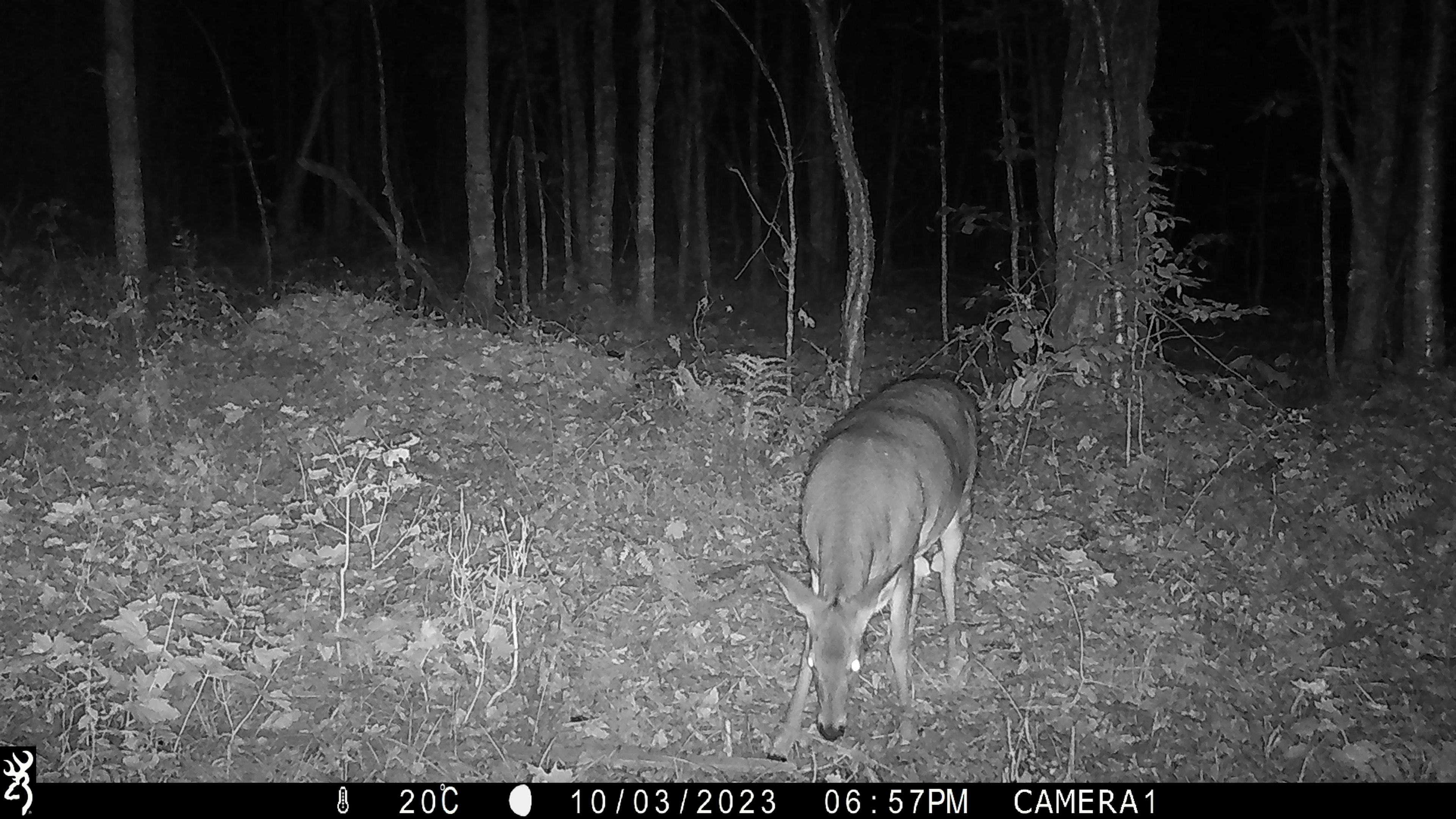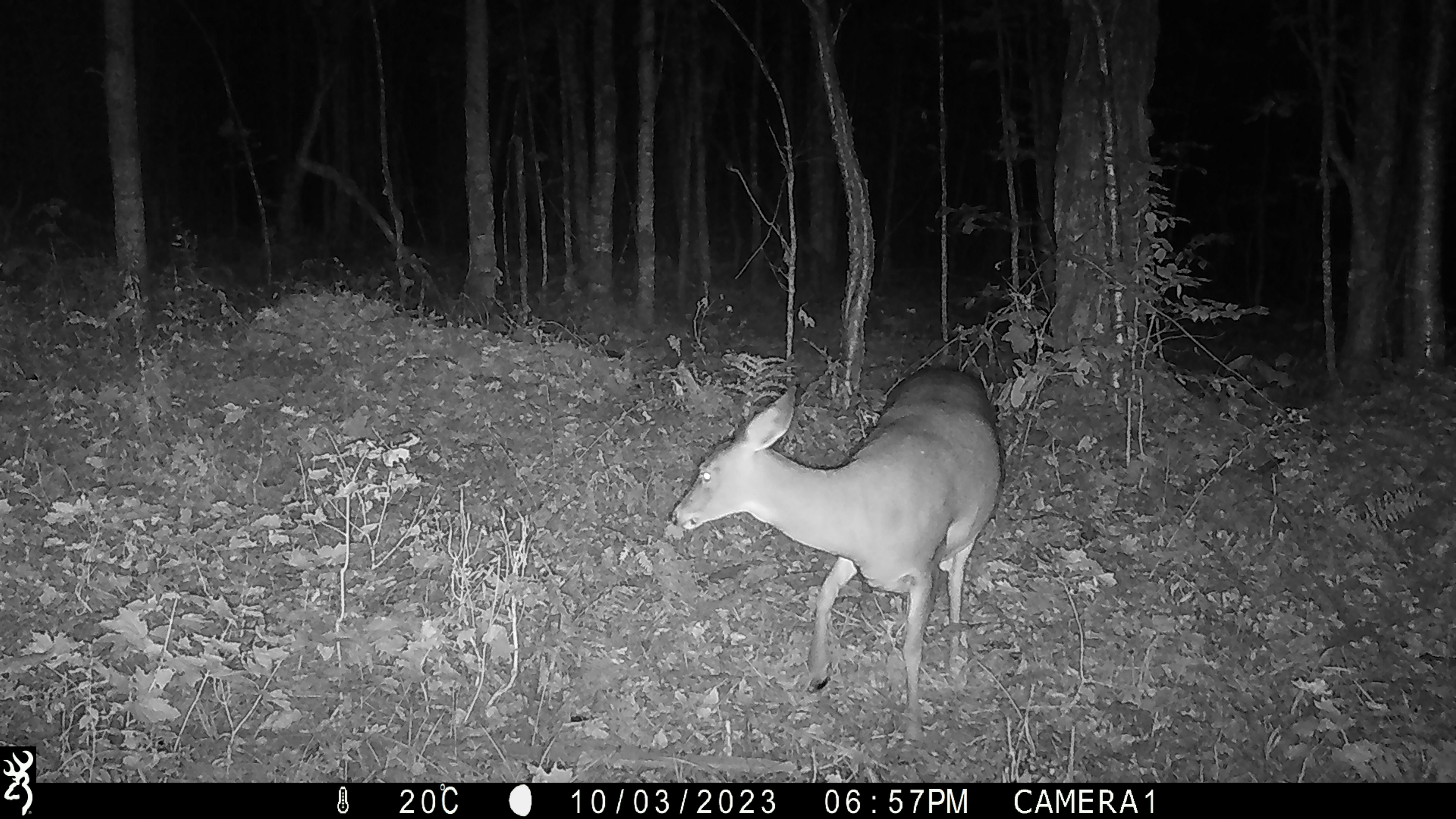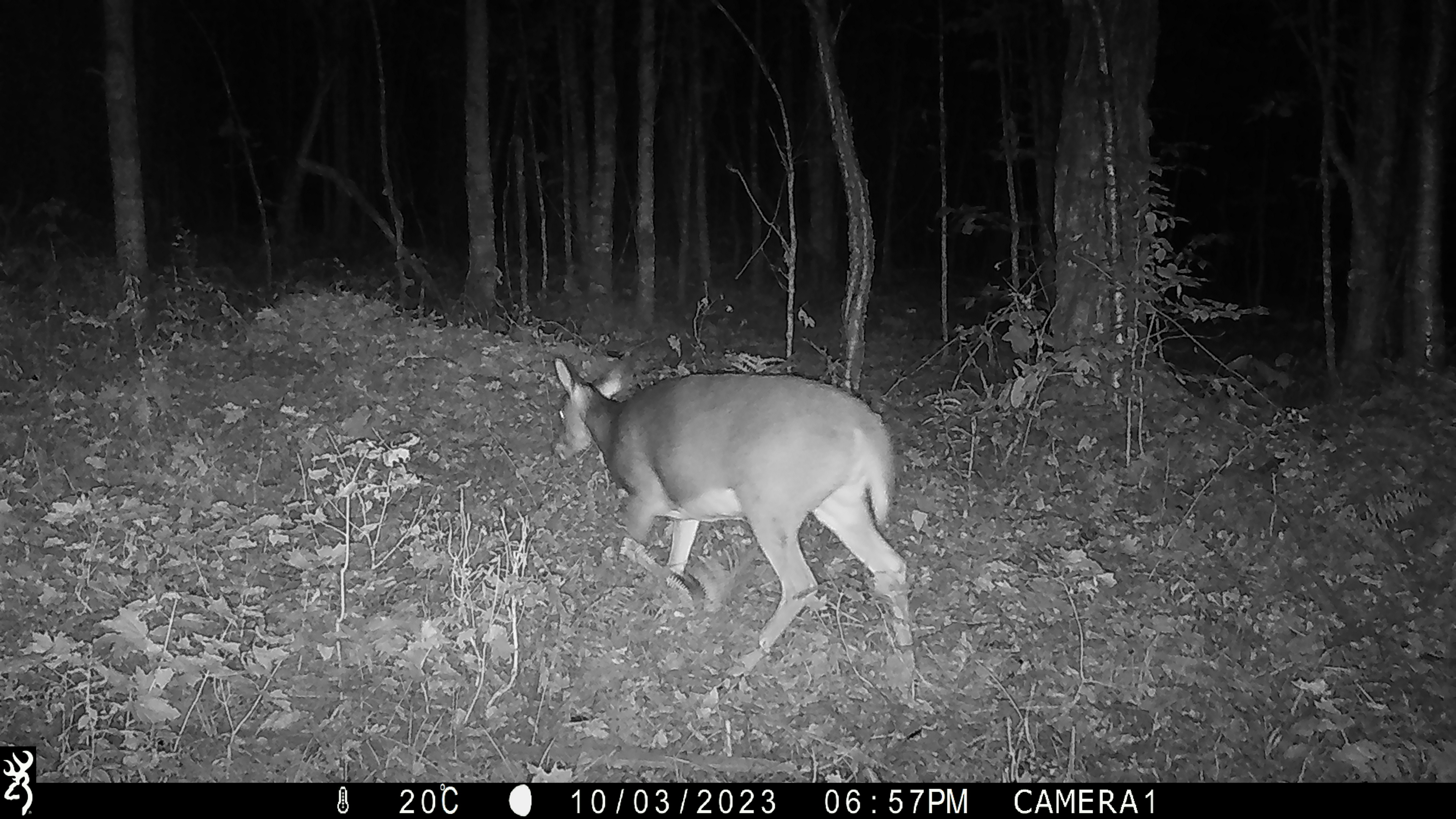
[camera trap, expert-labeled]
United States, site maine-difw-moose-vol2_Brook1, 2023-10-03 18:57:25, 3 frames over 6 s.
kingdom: Animalia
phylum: Chordata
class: Mammalia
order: Artiodactyla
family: Cervidae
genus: Odocoileus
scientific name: Odocoileus virginianus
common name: white-tailed deer